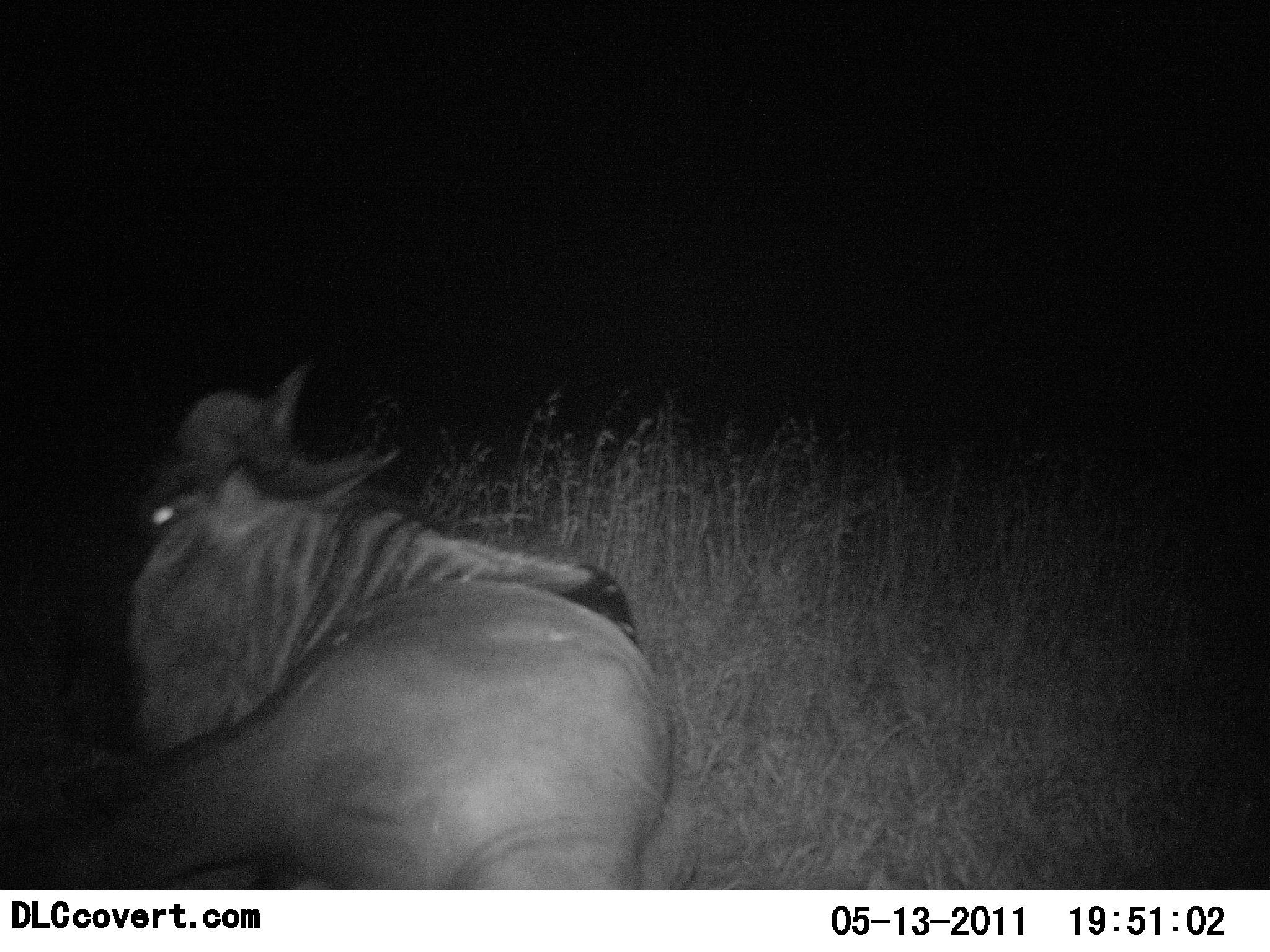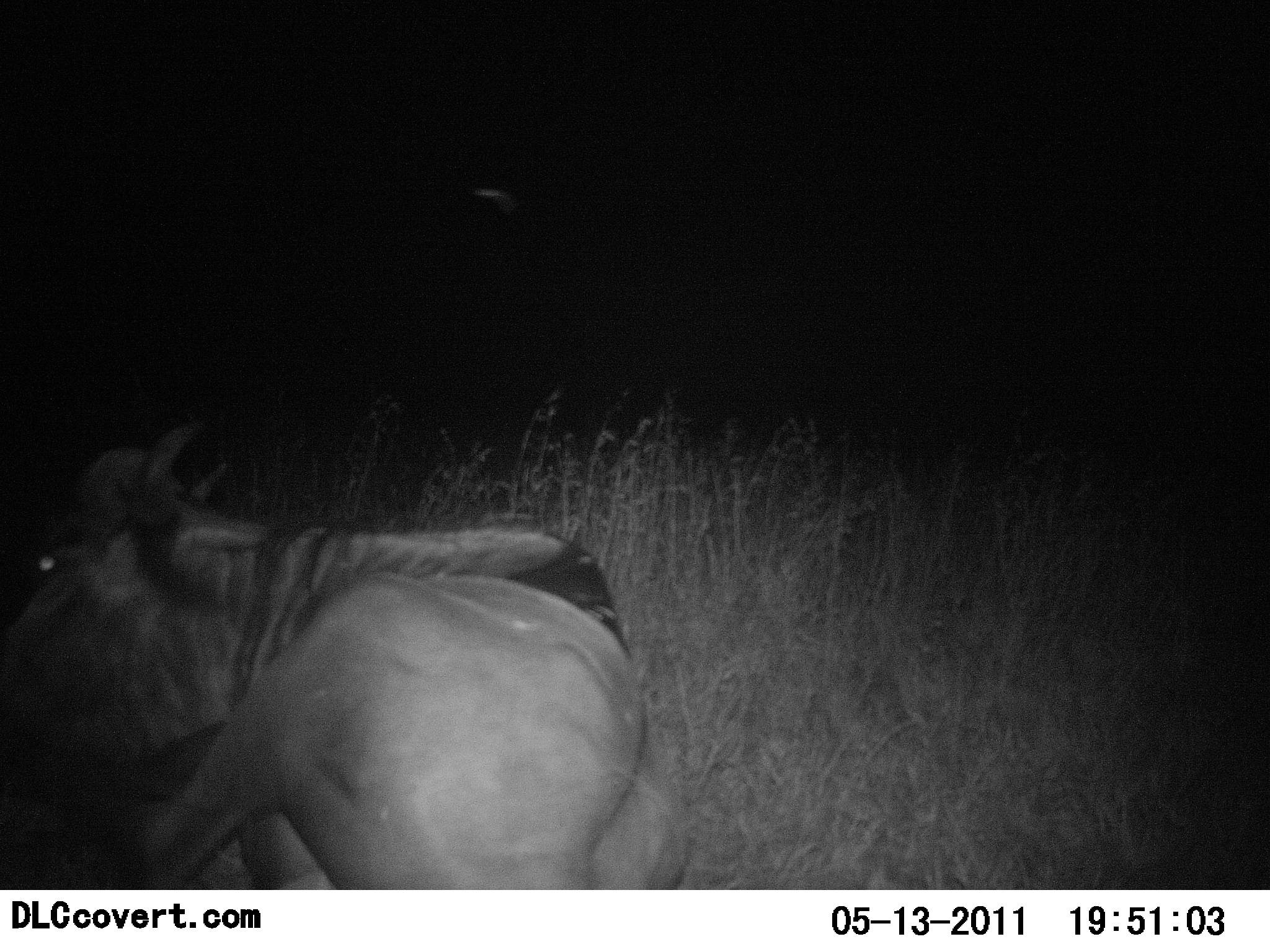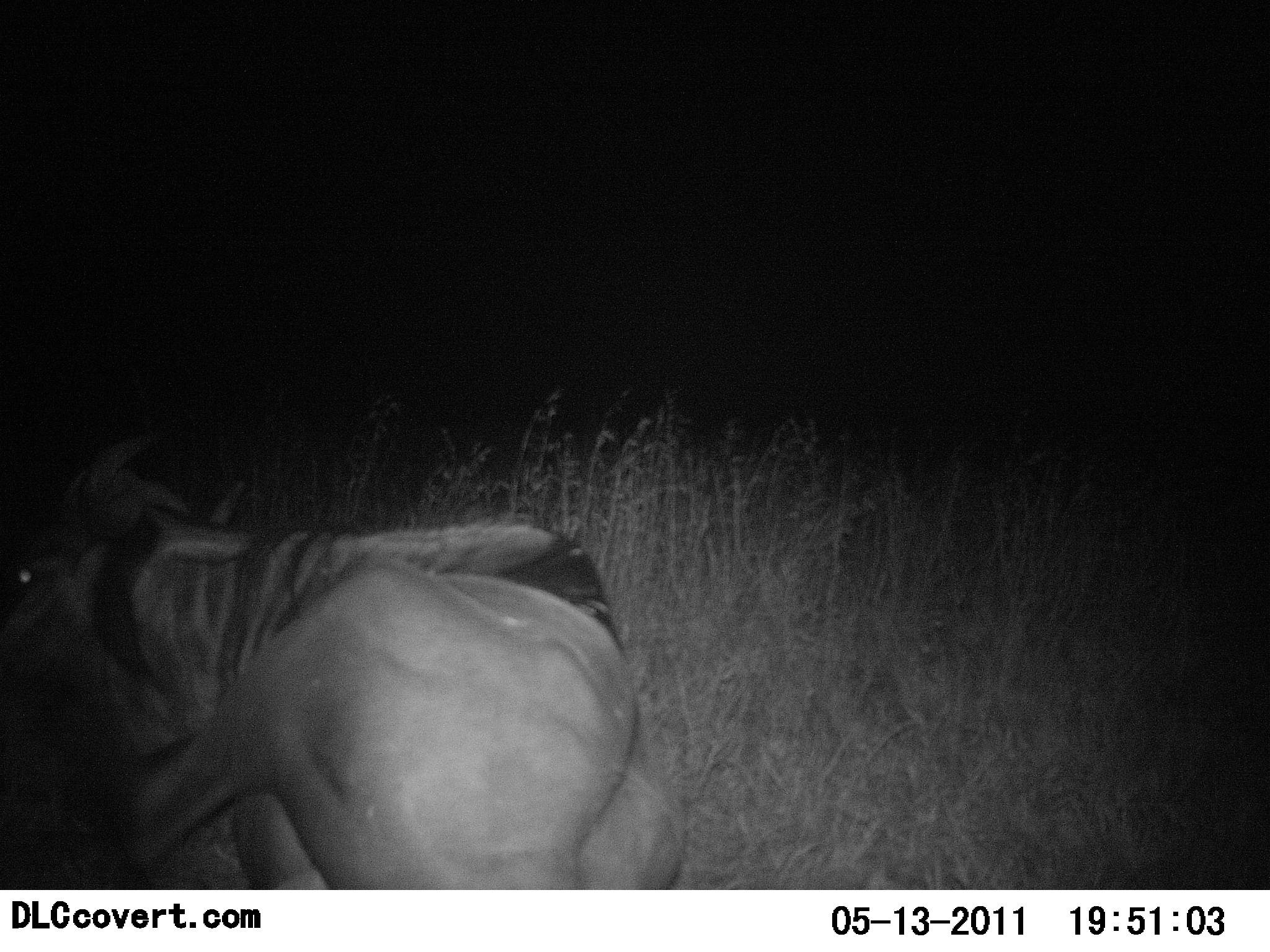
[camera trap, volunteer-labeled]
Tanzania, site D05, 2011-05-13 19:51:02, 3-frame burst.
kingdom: Animalia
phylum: Chordata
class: Mammalia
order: Artiodactyla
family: Bovidae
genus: Connochaetes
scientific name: Connochaetes taurinus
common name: blue wildebeest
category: wildebeest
Wildebeest (blue wildebeest) (Connochaetes taurinus), count 1. Behavior (volunteer vote fractions): standing 0%, resting 91%, moving 9%, interacting 0%. Young present (vote fraction): 0%. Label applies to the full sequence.